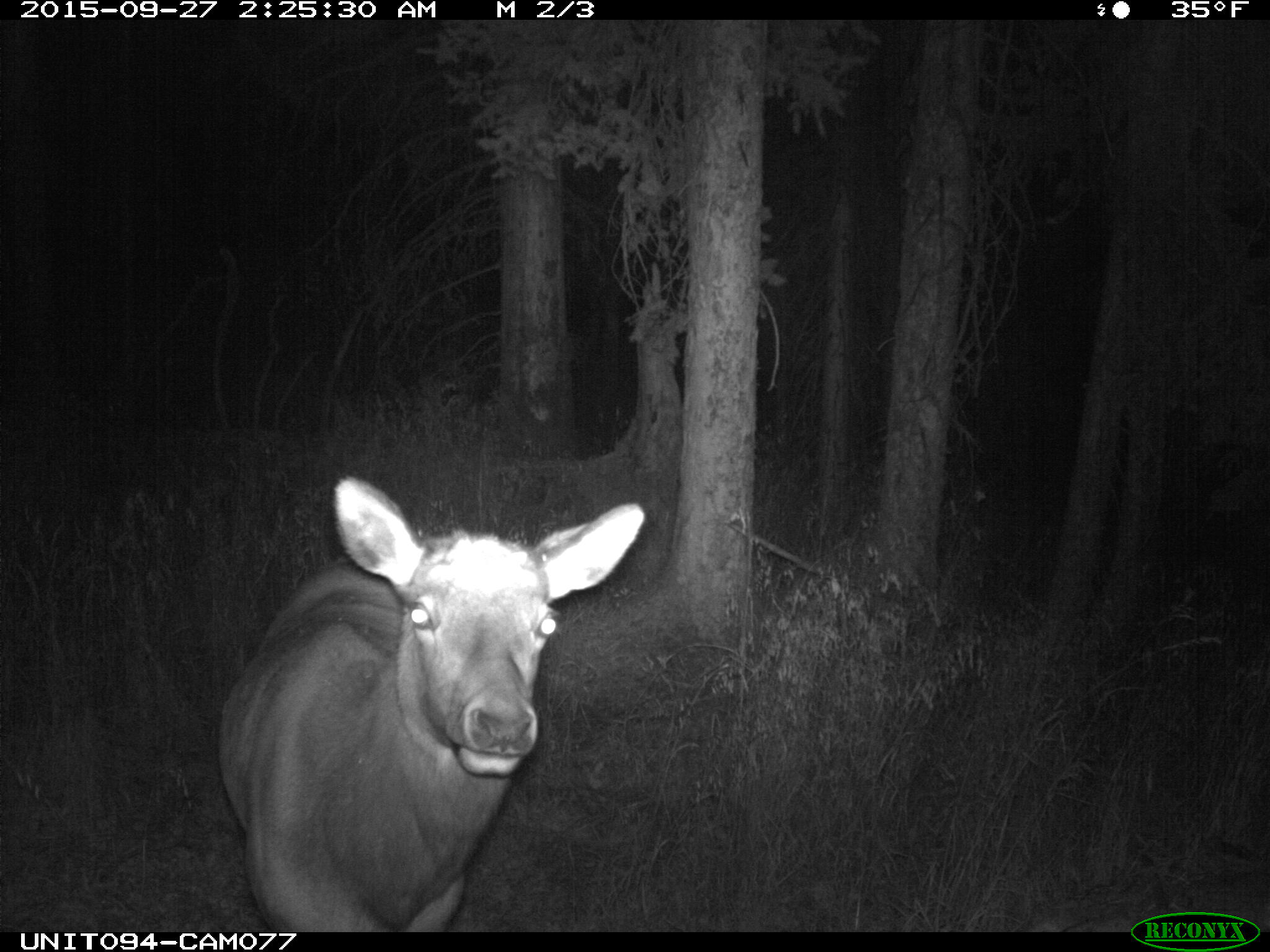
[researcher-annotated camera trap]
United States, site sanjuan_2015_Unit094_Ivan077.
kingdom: Animalia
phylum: Chordata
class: Mammalia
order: Artiodactyla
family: Cervidae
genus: Cervus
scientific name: Cervus elaphus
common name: red deer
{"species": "Cervus elaphus (red deer)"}